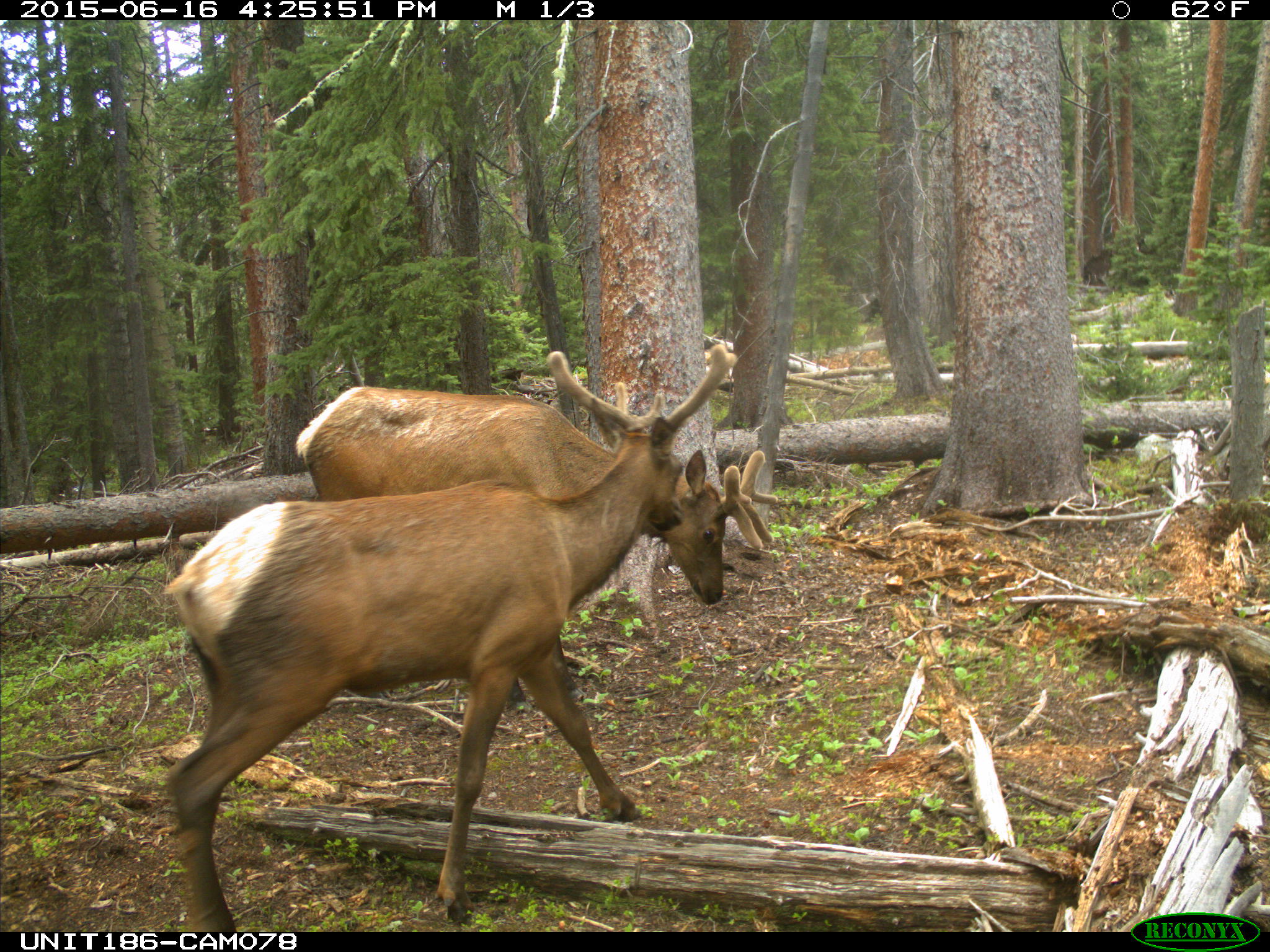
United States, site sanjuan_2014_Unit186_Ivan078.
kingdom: Animalia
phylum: Chordata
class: Mammalia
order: Artiodactyla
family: Cervidae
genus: Cervus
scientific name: Cervus elaphus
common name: red deer